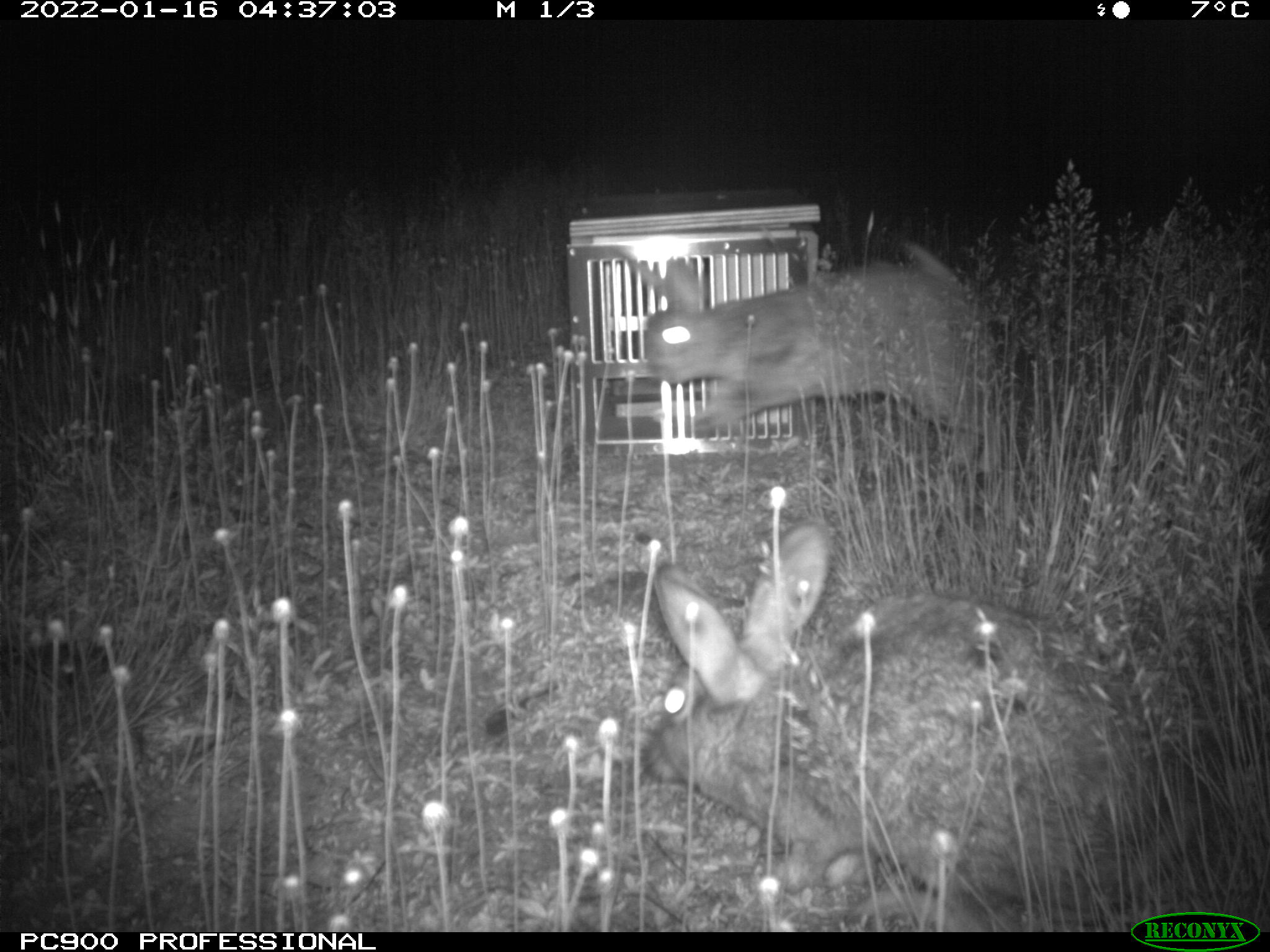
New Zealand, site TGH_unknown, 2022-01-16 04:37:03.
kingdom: Animalia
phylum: Chordata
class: Mammalia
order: Lagomorpha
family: Leporidae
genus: Oryctolagus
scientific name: Oryctolagus cuniculus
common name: european rabbit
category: rabbit